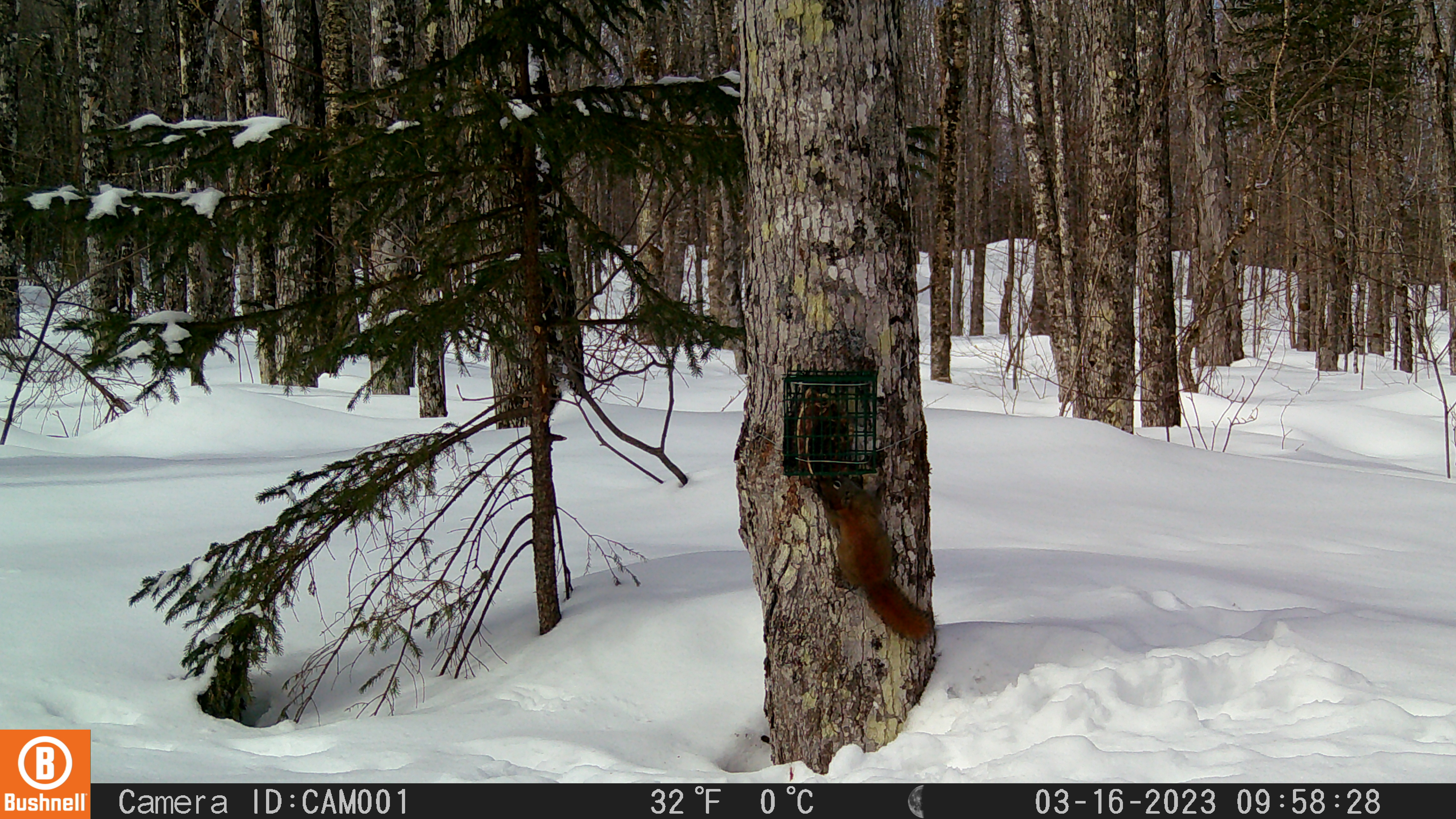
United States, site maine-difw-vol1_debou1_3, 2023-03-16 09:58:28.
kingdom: Animalia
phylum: Chordata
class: Mammalia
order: Rodentia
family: Sciuridae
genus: Tamiasciurus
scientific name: Tamiasciurus hudsonicus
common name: red squirrel